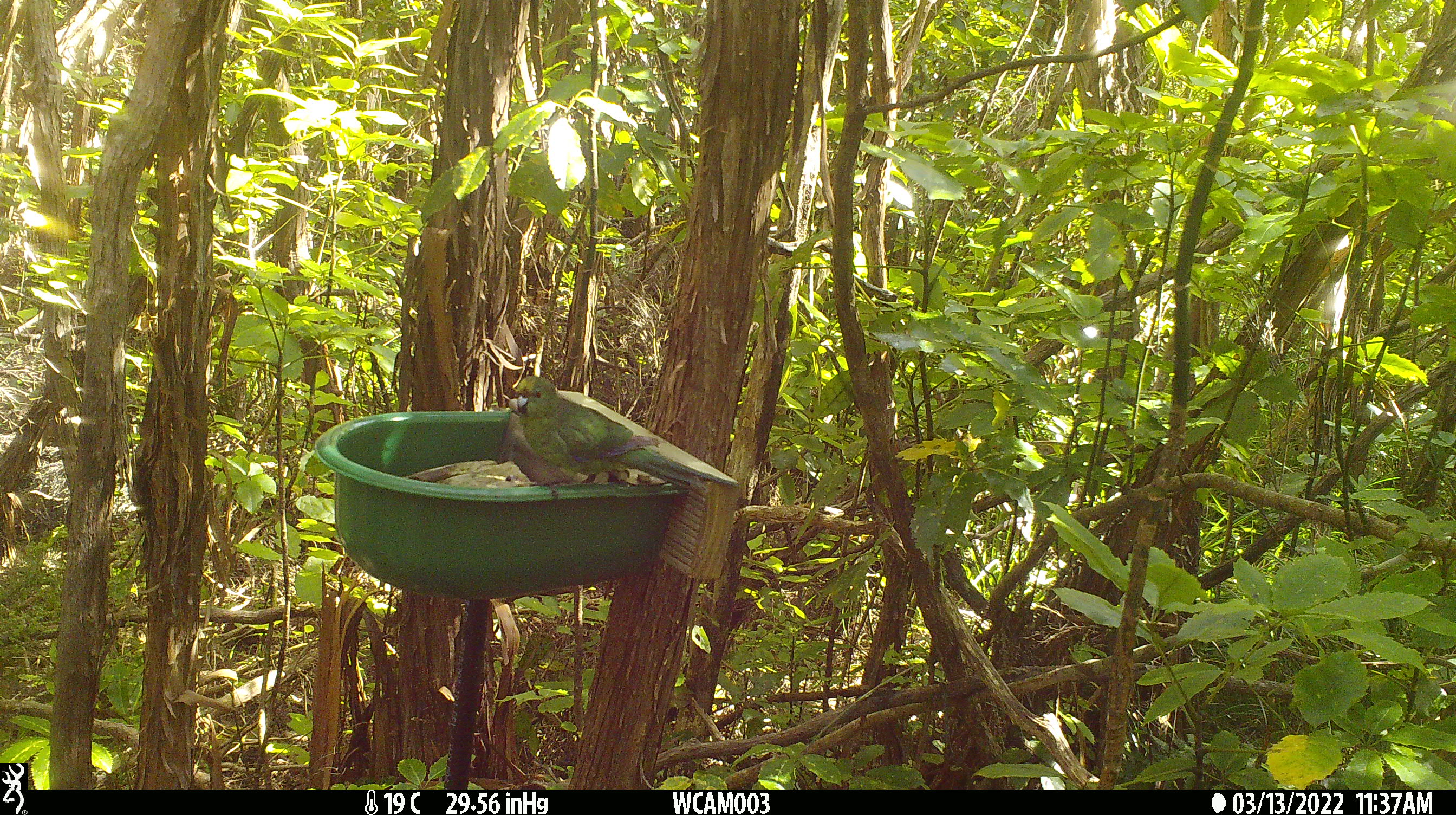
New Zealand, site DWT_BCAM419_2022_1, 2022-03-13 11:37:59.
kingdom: Animalia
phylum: Chordata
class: Aves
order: Psittaciformes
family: Psittaculidae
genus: Cyanoramphus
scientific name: Cyanoramphus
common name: parakeet